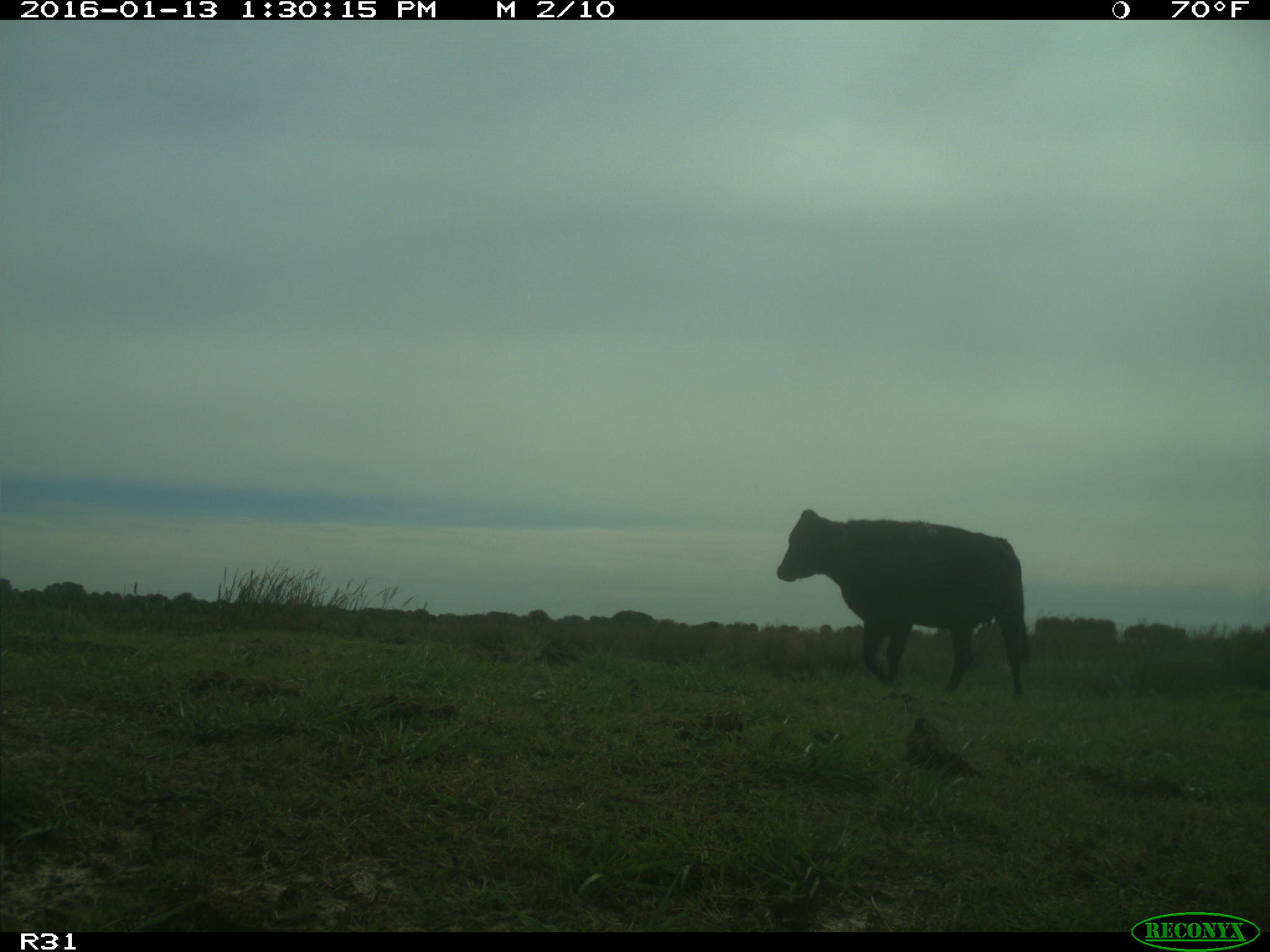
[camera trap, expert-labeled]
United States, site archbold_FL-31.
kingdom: Animalia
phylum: Chordata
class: Mammalia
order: Artiodactyla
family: Bovidae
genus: Bos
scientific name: Bos taurus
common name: domestic cow